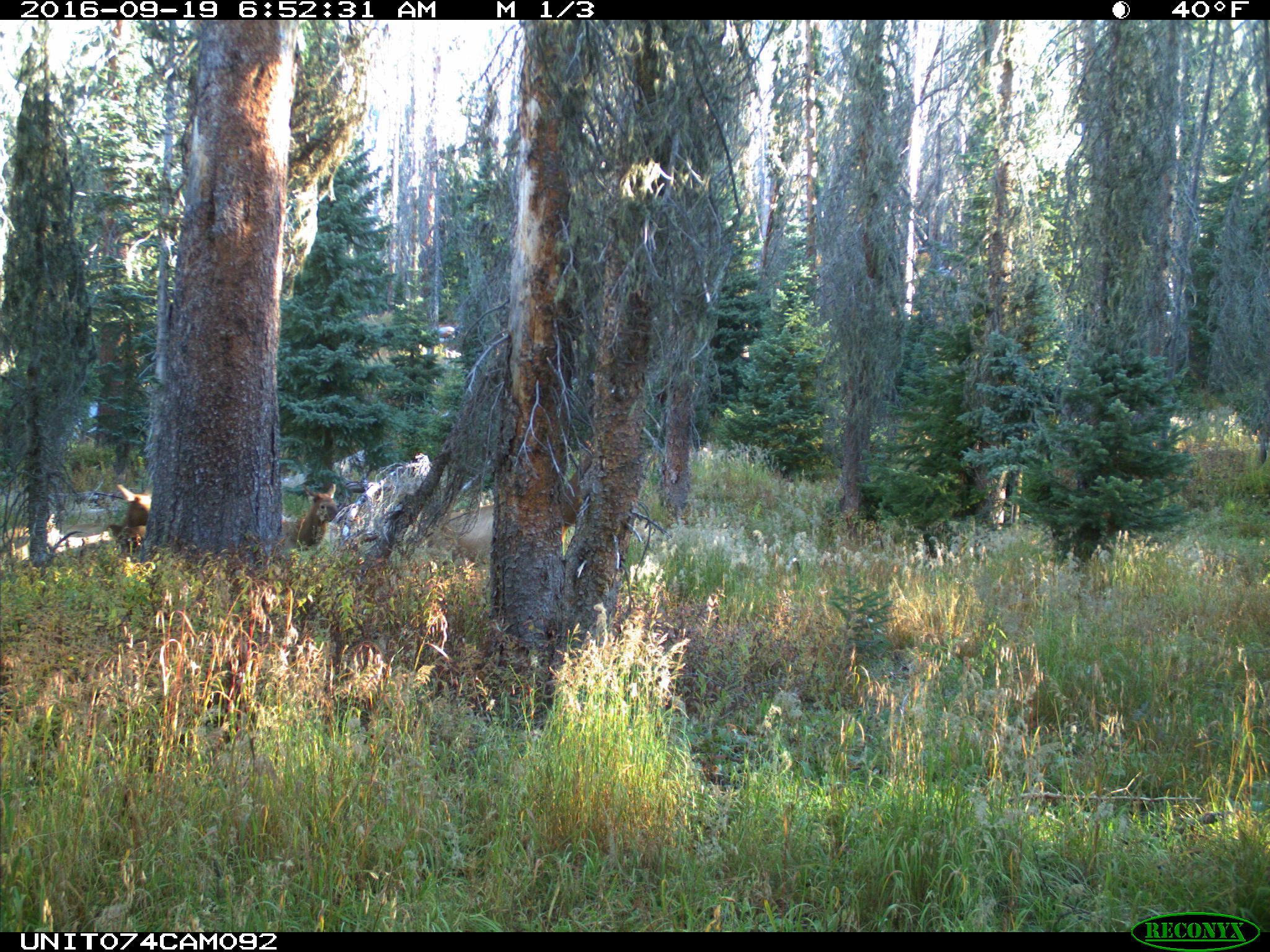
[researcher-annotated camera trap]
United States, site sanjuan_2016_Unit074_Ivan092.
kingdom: Animalia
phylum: Chordata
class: Mammalia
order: Artiodactyla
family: Cervidae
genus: Cervus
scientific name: Cervus elaphus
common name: red deer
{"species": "Cervus elaphus (red deer)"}